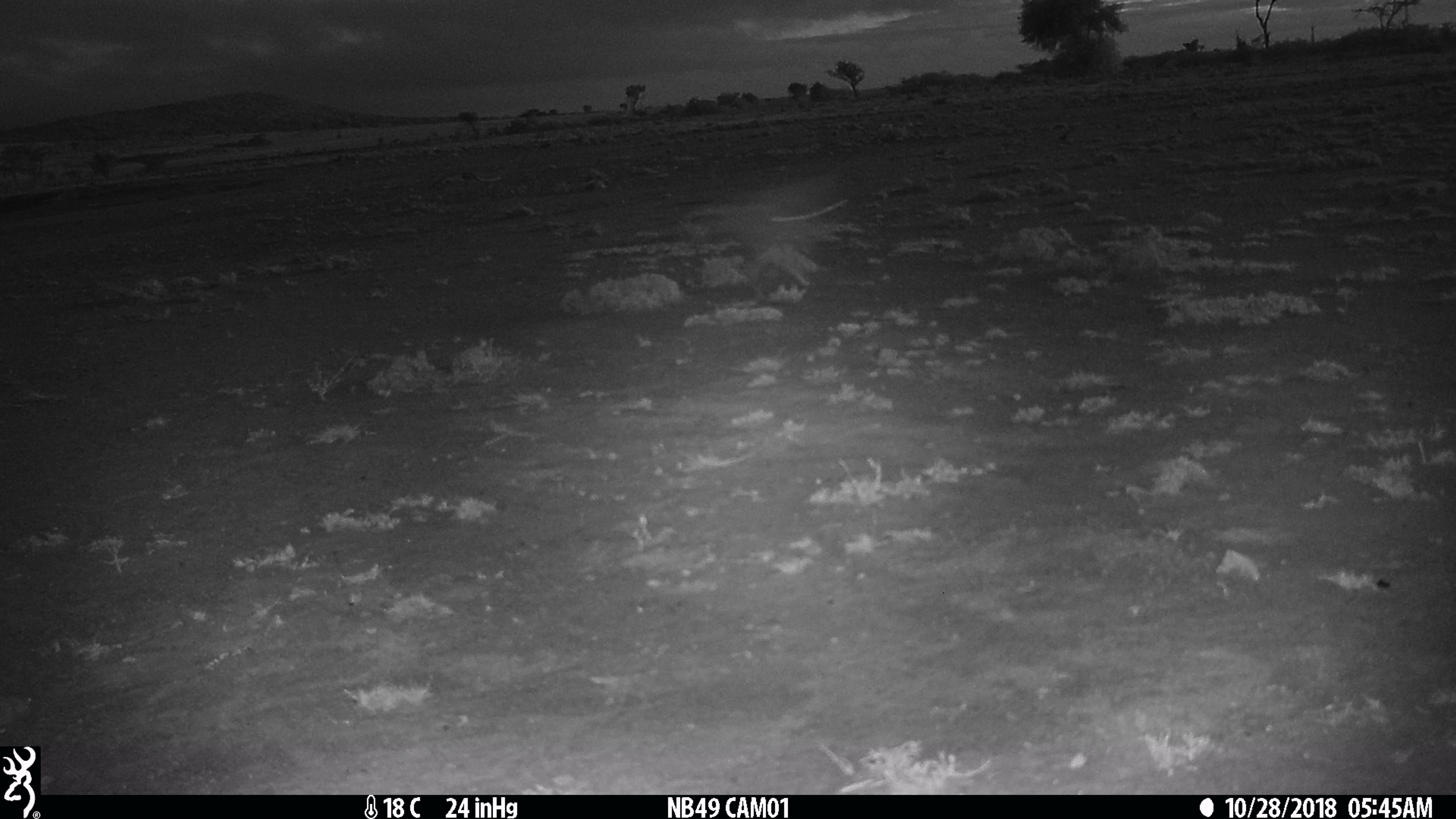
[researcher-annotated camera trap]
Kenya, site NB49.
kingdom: Animalia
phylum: Chordata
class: Mammalia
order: Lagomorpha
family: Leporidae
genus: Lepus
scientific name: Lepus capensis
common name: cape hare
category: hare